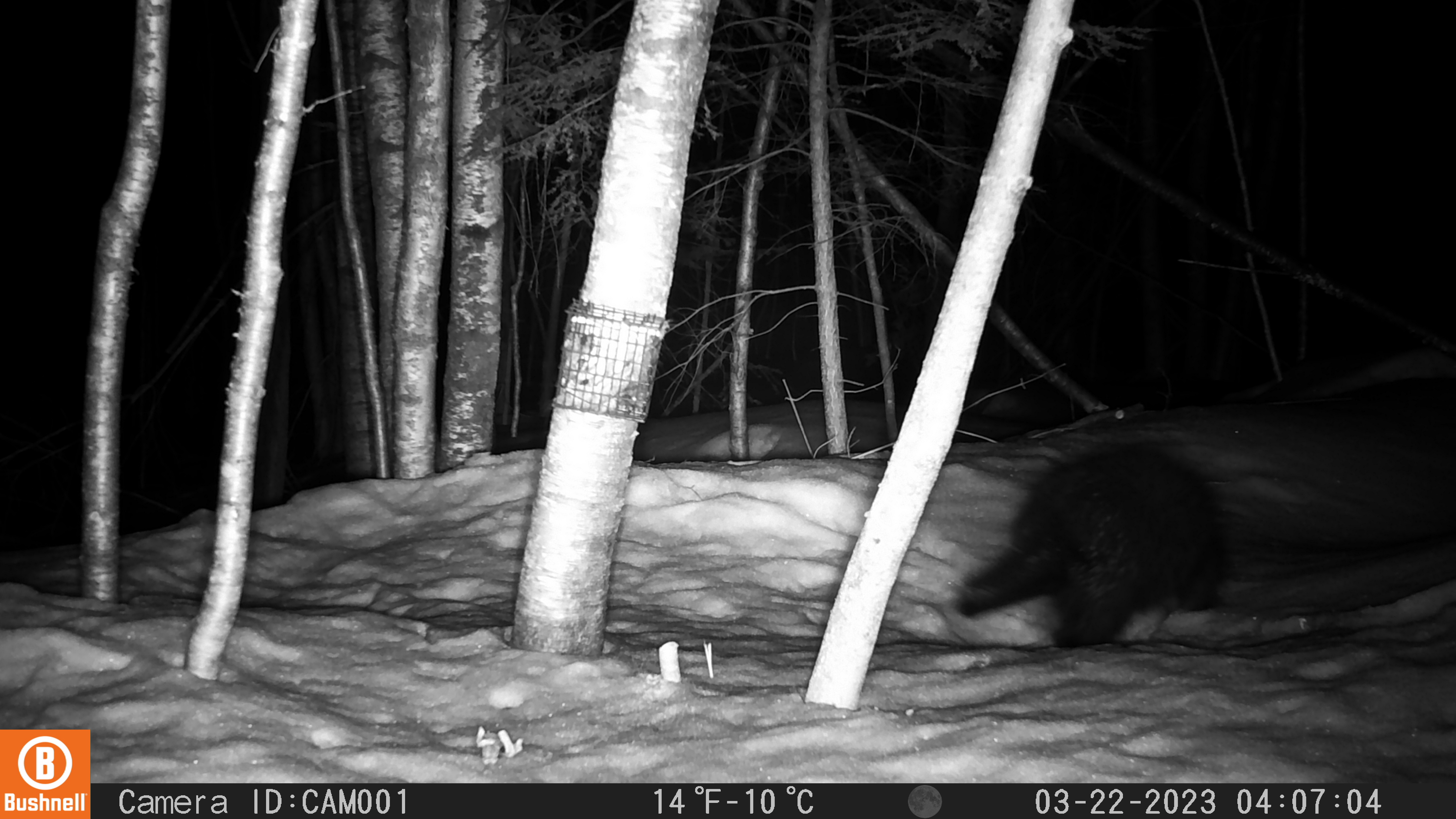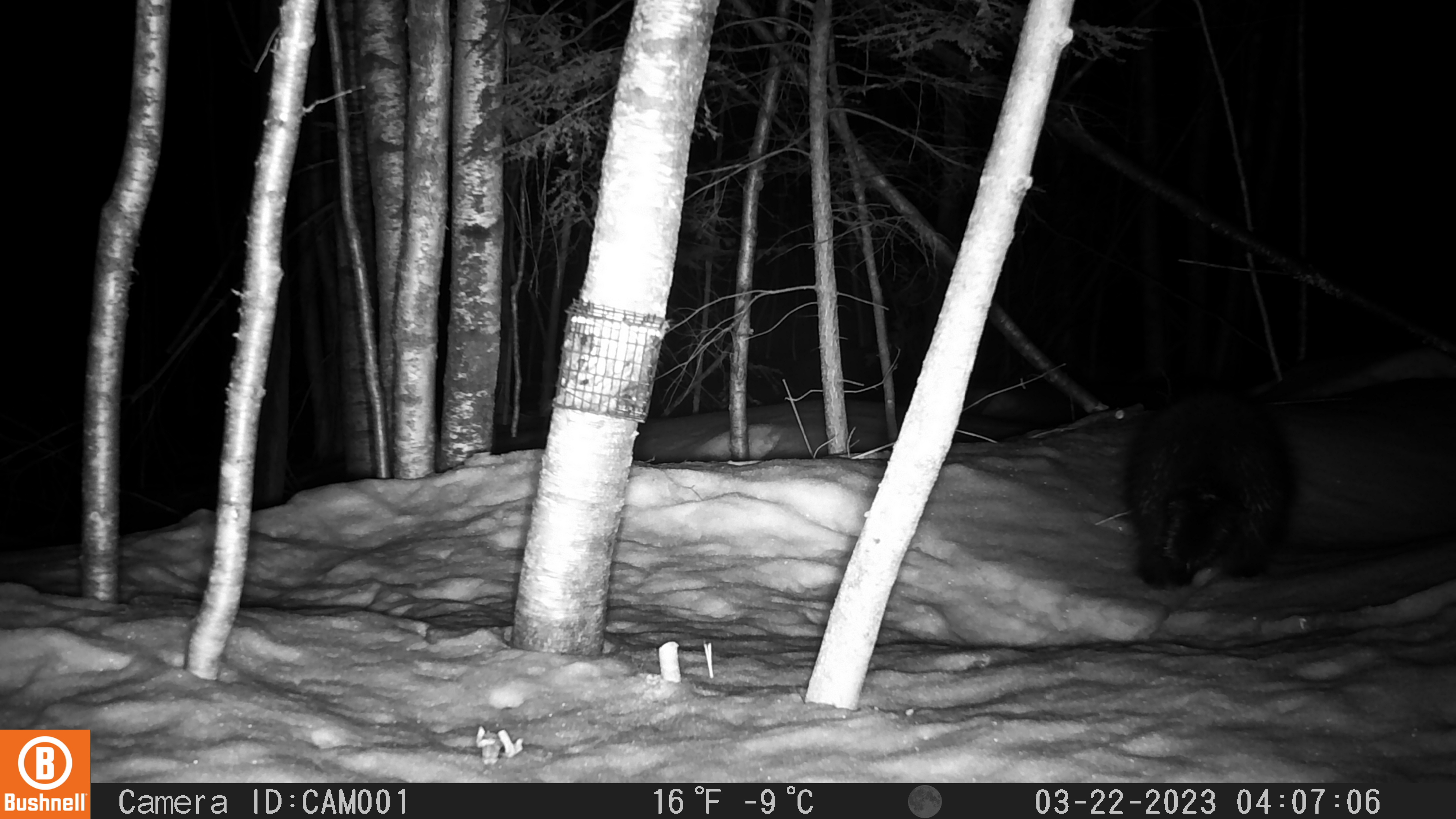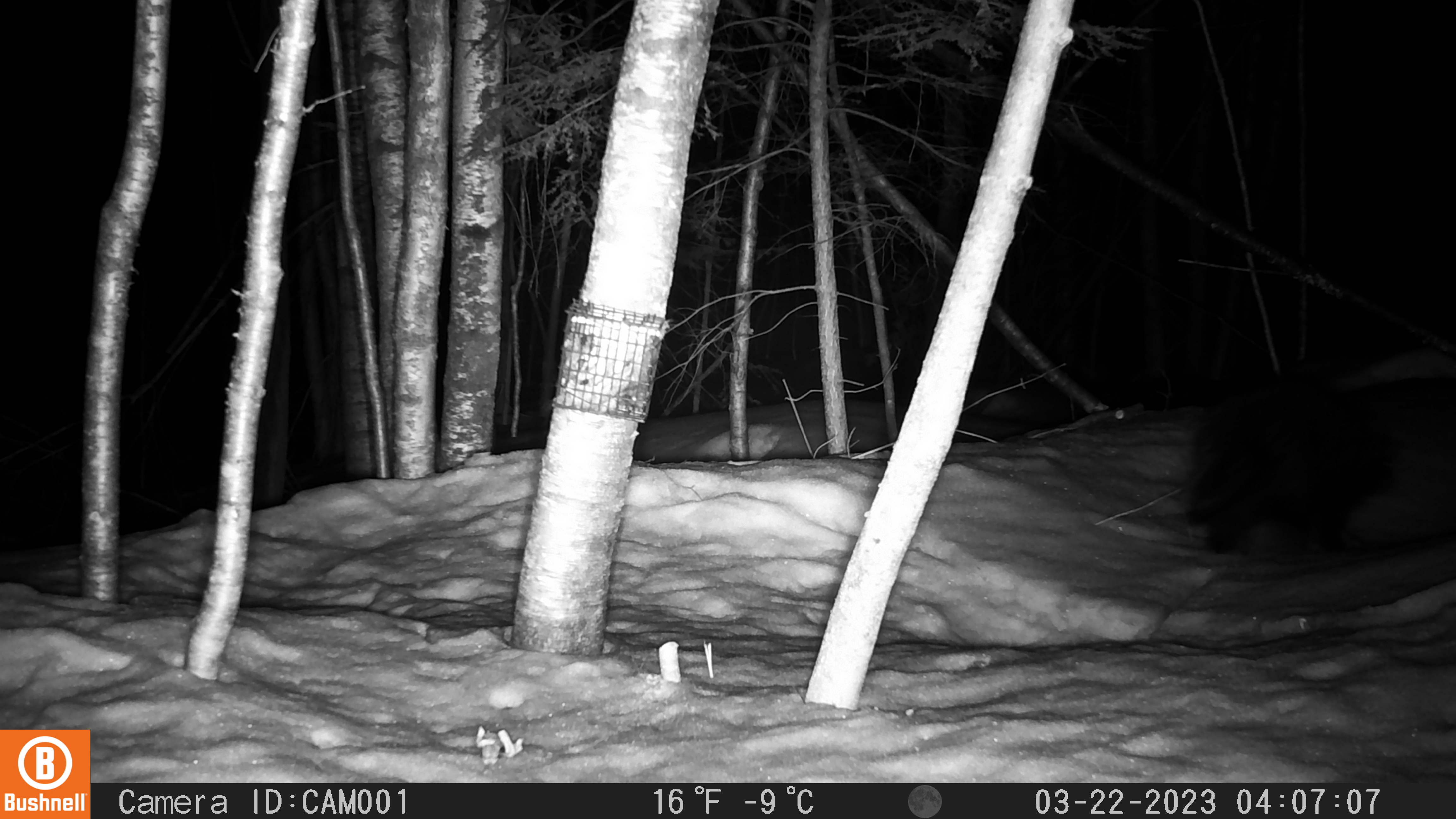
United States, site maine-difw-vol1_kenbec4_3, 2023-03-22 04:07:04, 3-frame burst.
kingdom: Animalia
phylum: Chordata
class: Mammalia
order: Rodentia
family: Erethizontidae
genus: Erethizon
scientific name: Erethizon dorsatum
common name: porcupine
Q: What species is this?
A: Porcupine (Erethizon dorsatum).